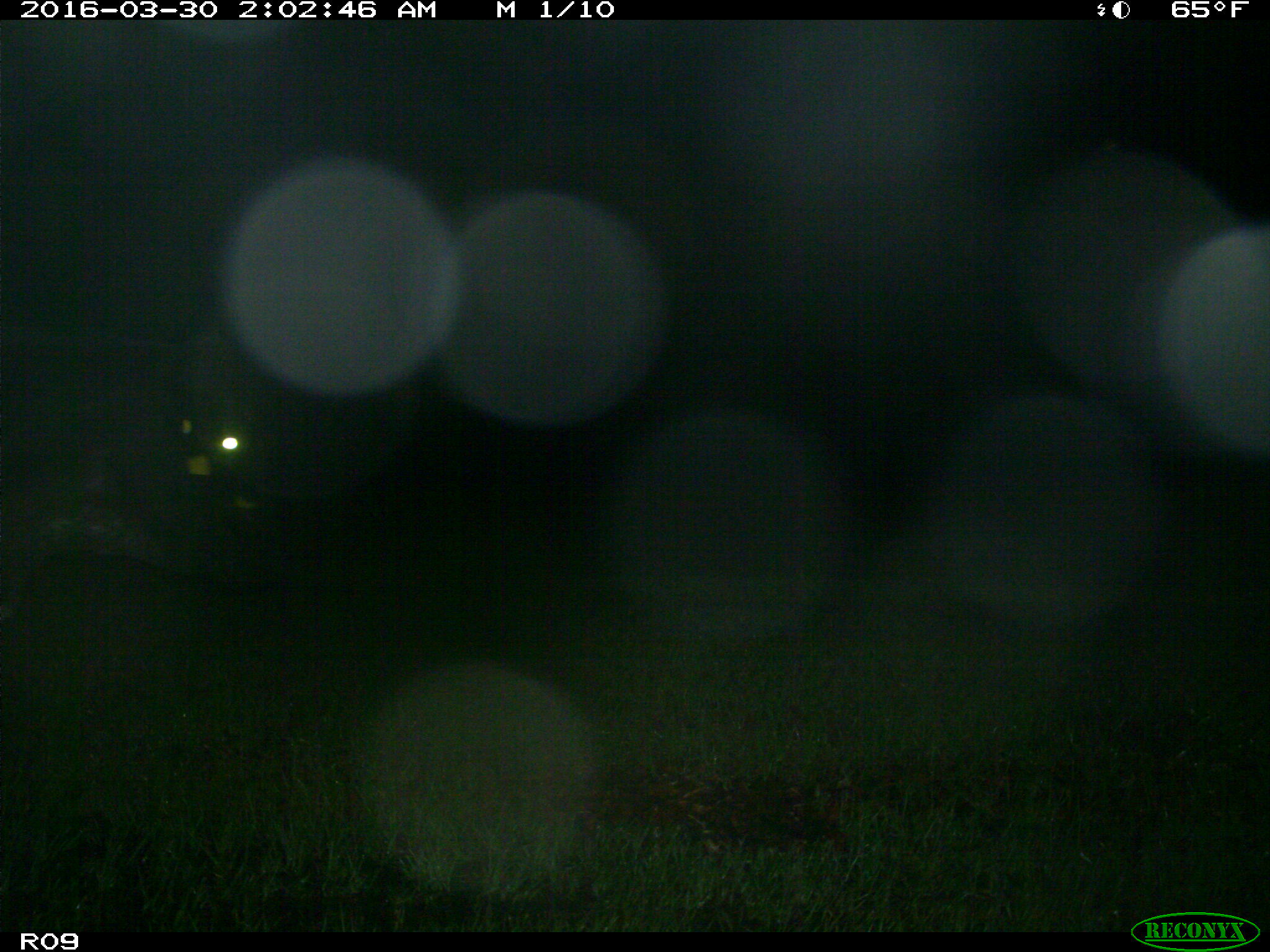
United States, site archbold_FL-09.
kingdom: Animalia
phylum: Chordata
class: Mammalia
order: Artiodactyla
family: Bovidae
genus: Bos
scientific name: Bos taurus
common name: domestic cow